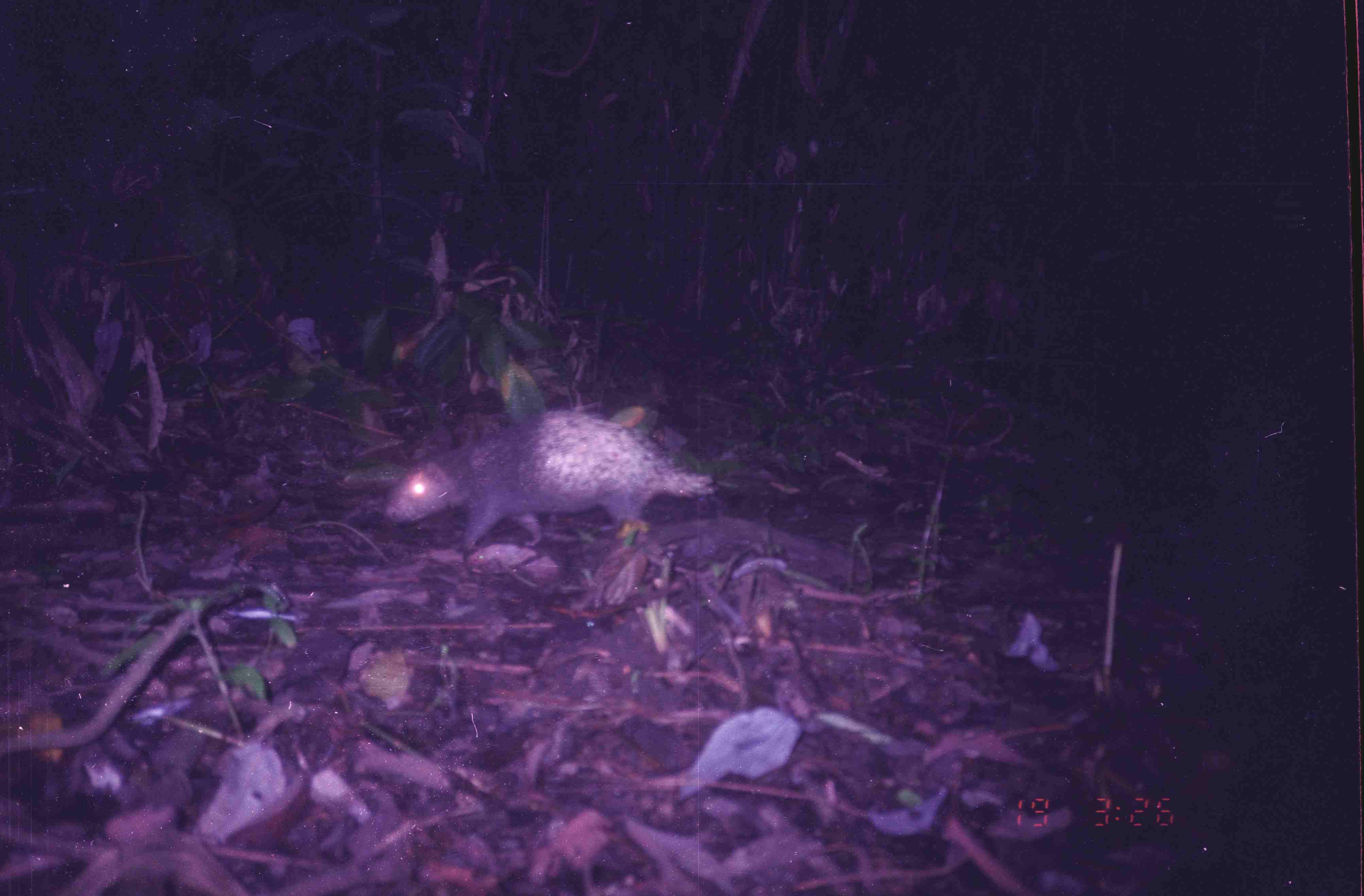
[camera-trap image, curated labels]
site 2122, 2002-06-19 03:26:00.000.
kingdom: Animalia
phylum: Chordata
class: Mammalia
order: Rodentia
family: Hystricidae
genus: Hystrix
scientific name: Hystrix brachyura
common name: east asian porcupine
Hystrix brachyura (east asian porcupine), count 1.